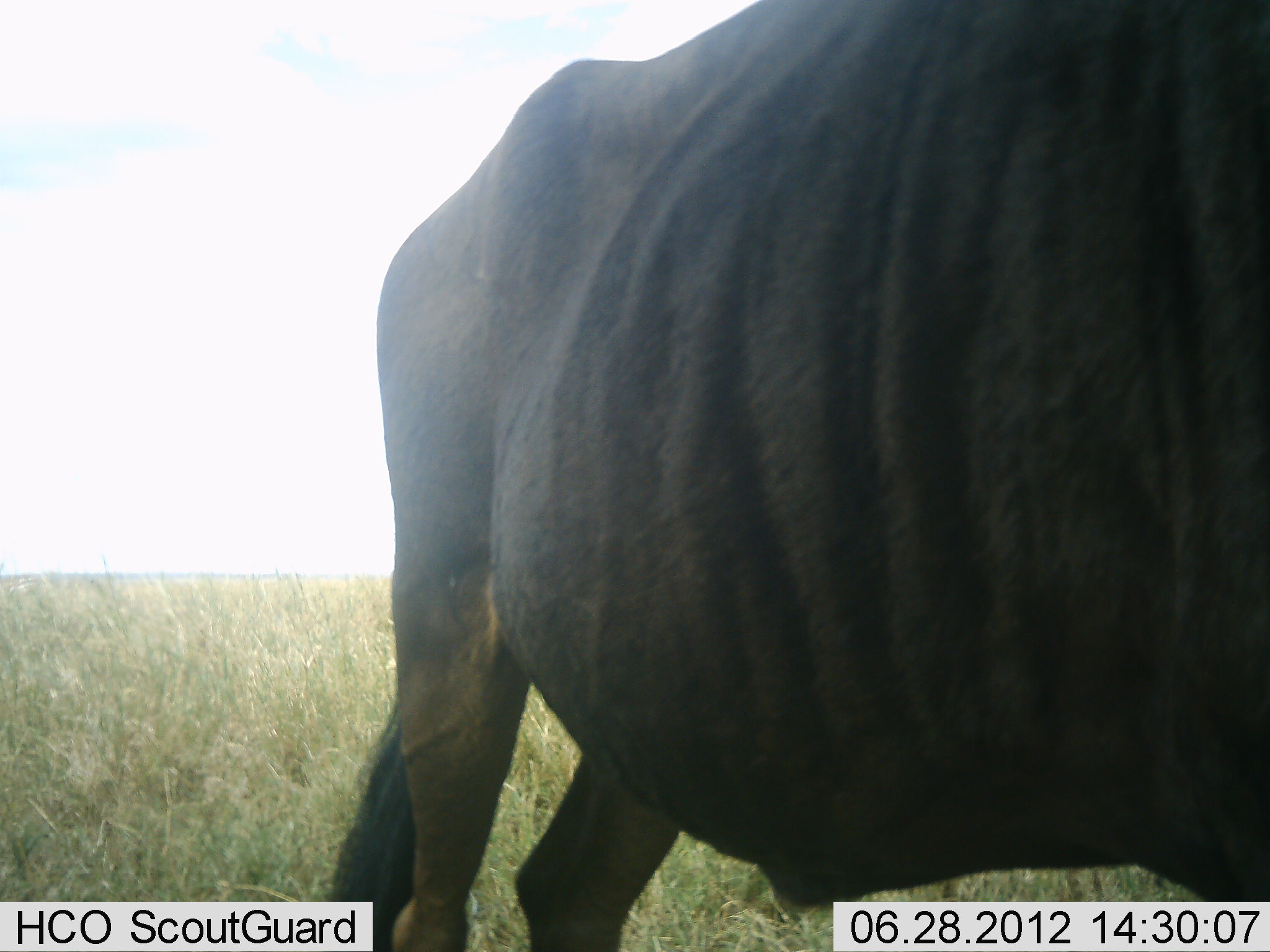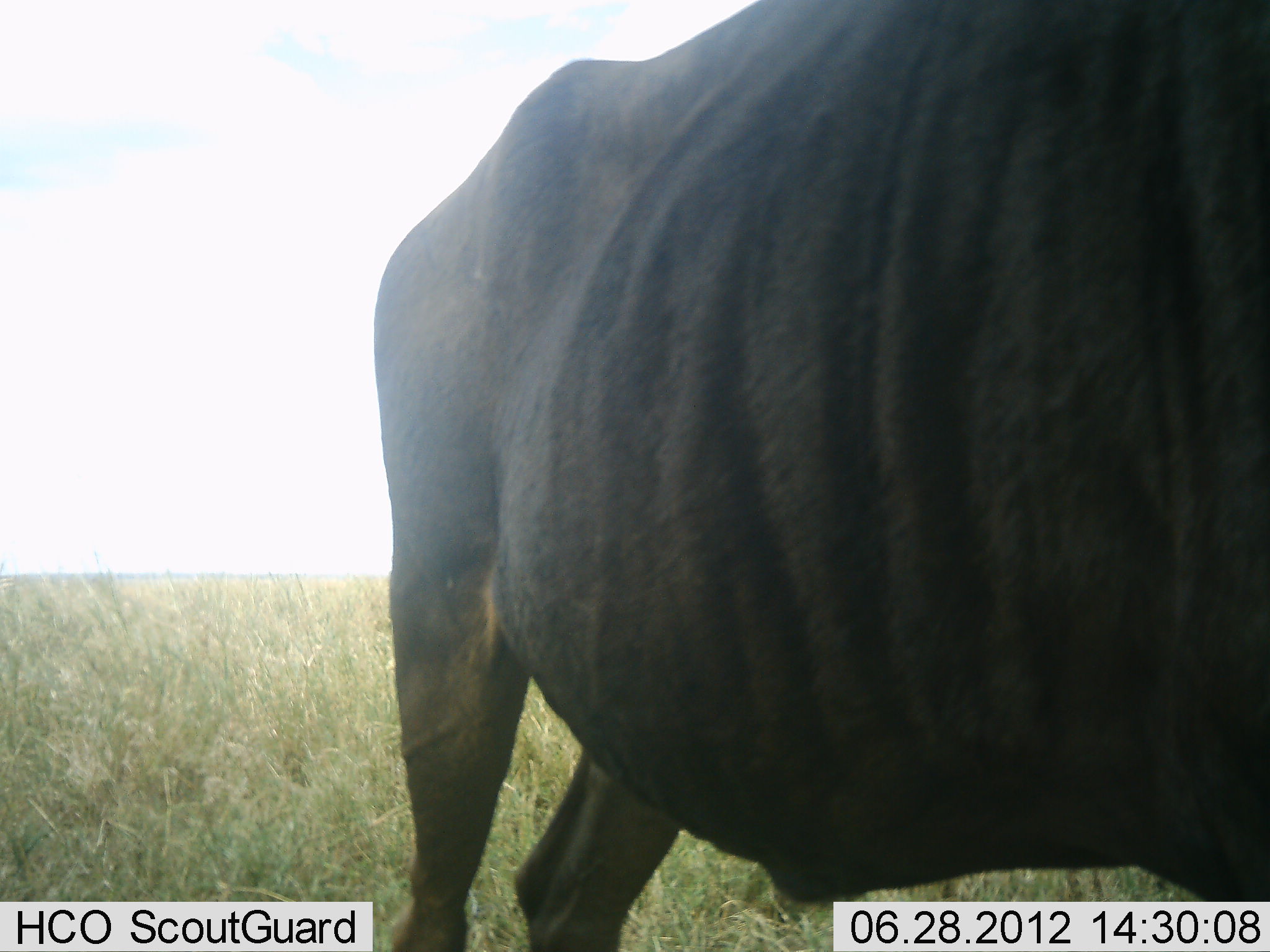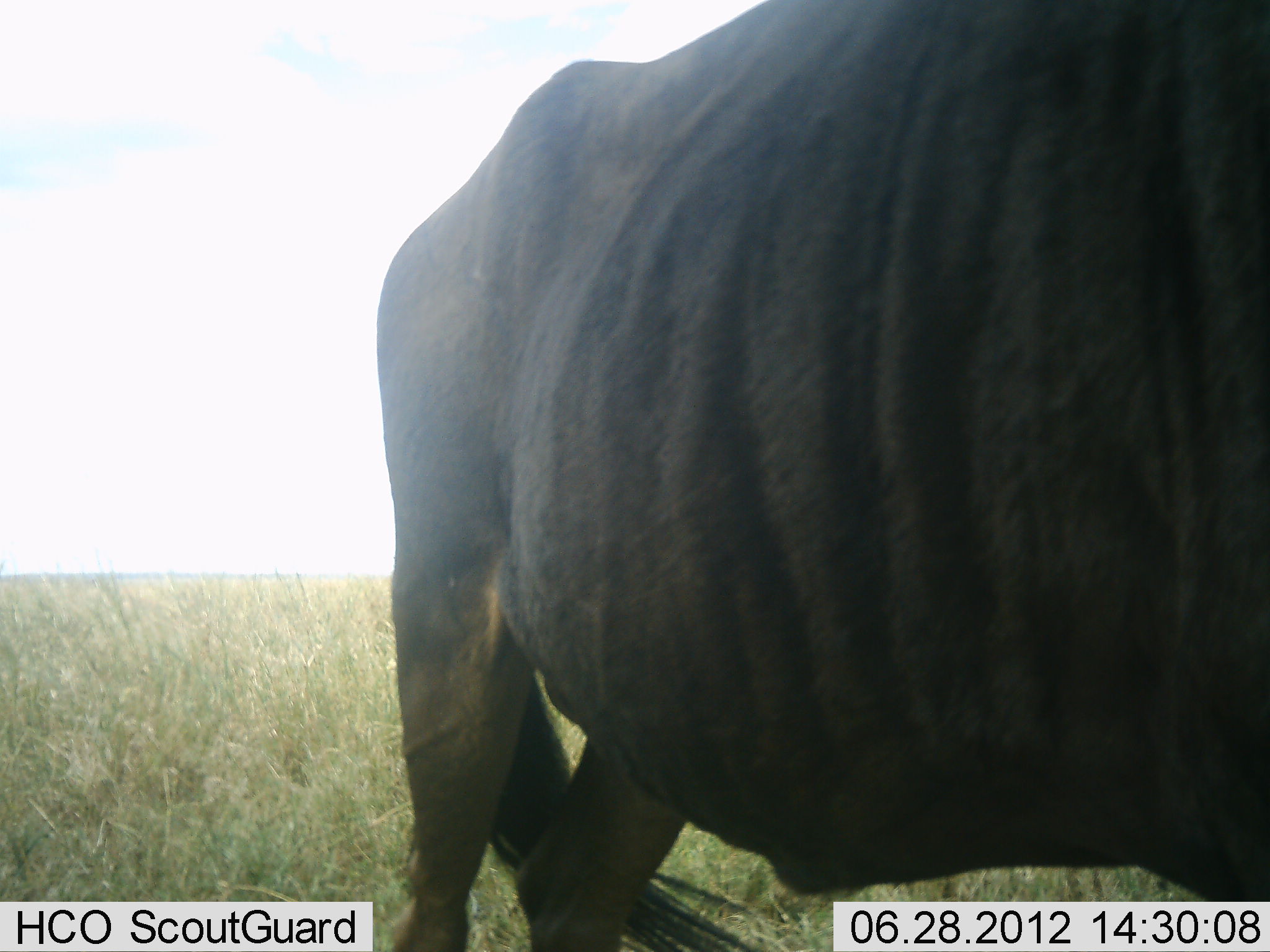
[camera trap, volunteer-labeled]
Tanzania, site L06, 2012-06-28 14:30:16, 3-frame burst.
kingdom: Animalia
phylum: Chordata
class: Mammalia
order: Artiodactyla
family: Bovidae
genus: Connochaetes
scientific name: Connochaetes taurinus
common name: blue wildebeest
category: wildebeest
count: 1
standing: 100%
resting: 0%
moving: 0%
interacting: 0%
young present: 0%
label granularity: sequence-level